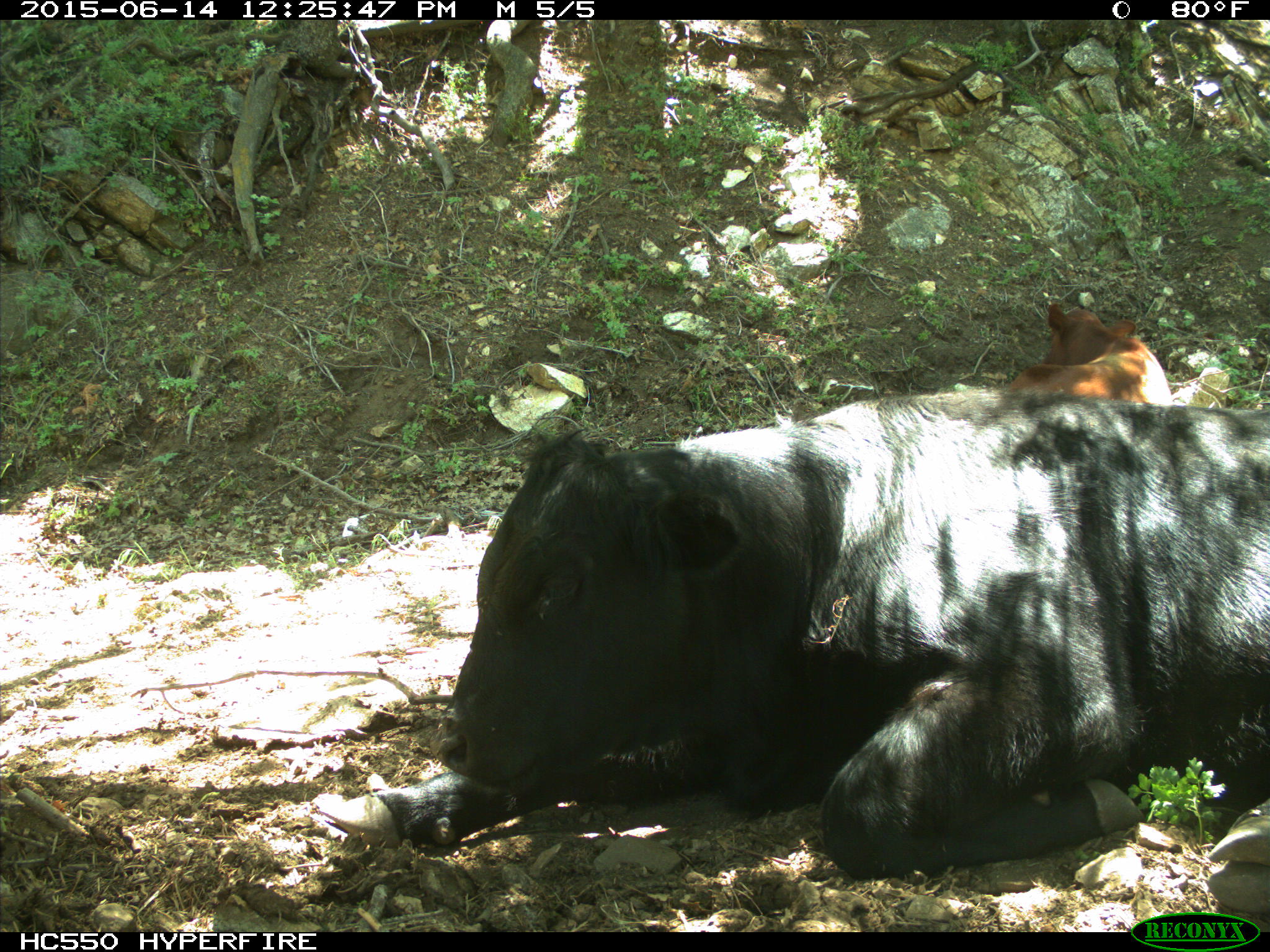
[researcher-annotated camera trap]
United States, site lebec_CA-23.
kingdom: Animalia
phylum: Chordata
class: Mammalia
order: Artiodactyla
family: Bovidae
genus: Bos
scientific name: Bos taurus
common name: domestic cow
Bos taurus (domestic cow).